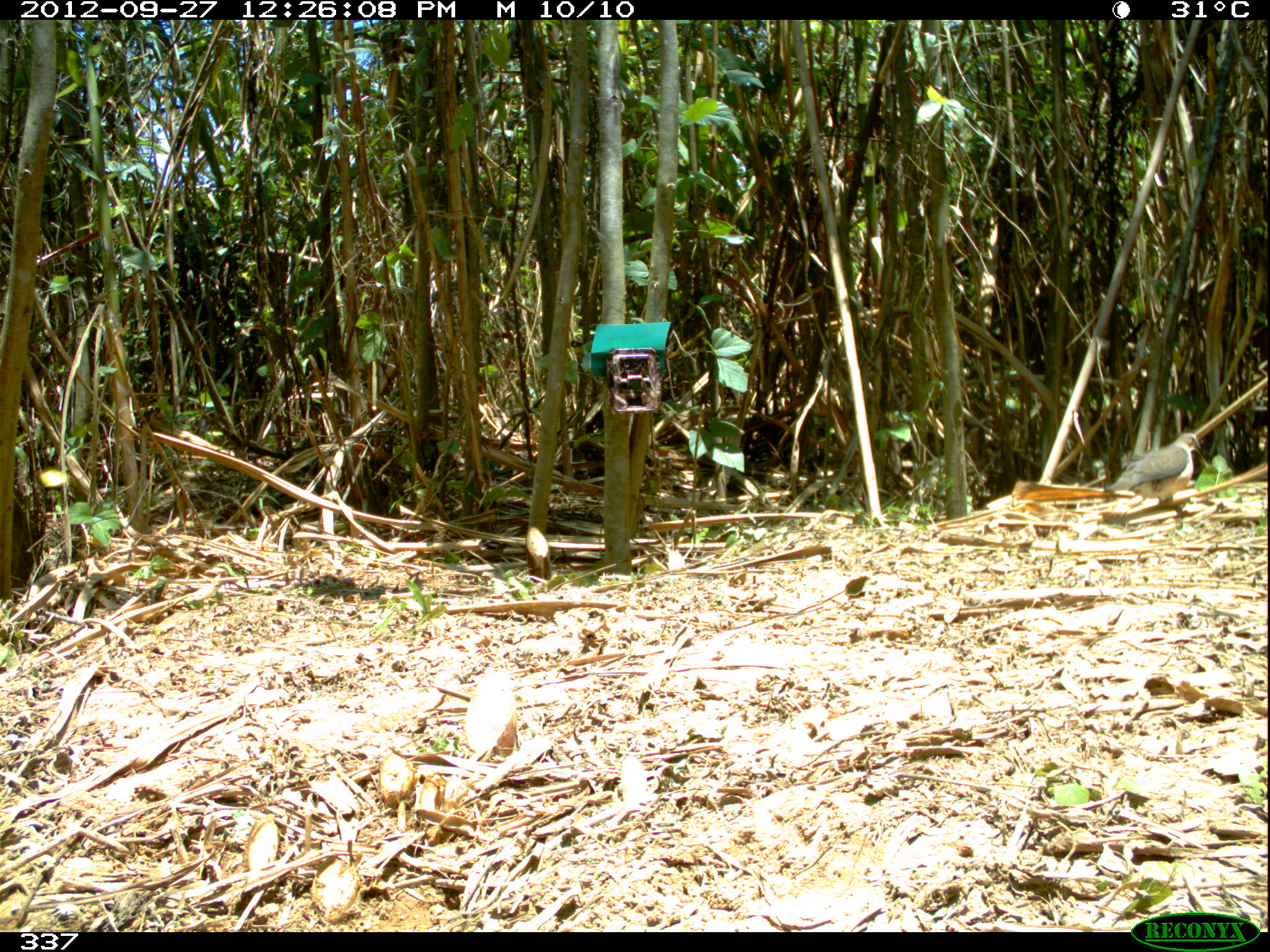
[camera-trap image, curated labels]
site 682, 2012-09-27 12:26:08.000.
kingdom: Animalia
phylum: Chordata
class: Aves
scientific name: Aves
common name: bird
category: unknown bird